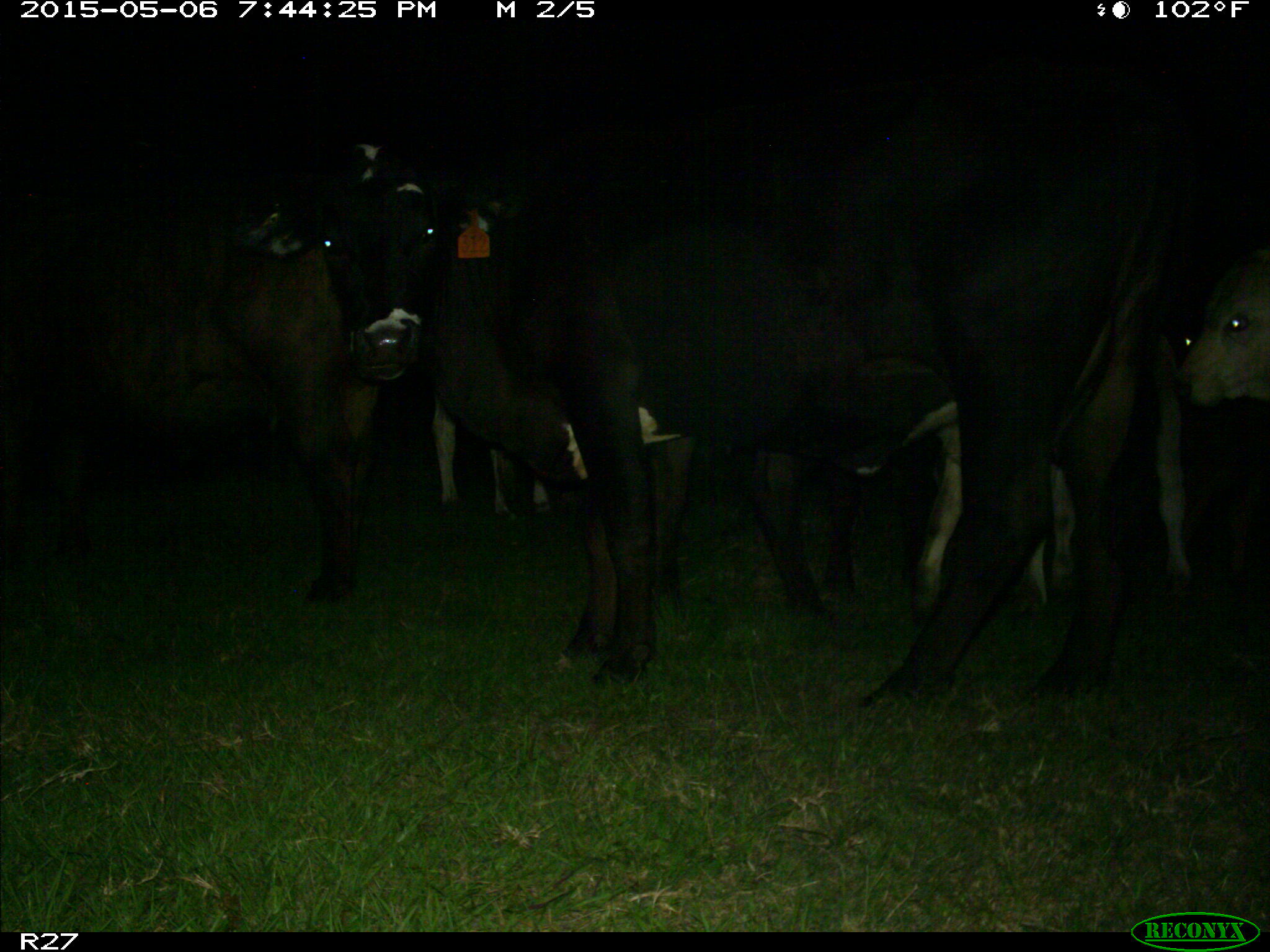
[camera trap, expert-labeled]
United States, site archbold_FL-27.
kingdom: Animalia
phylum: Chordata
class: Mammalia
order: Artiodactyla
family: Bovidae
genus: Bos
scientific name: Bos taurus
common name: domestic cow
Bos taurus (domestic cow).